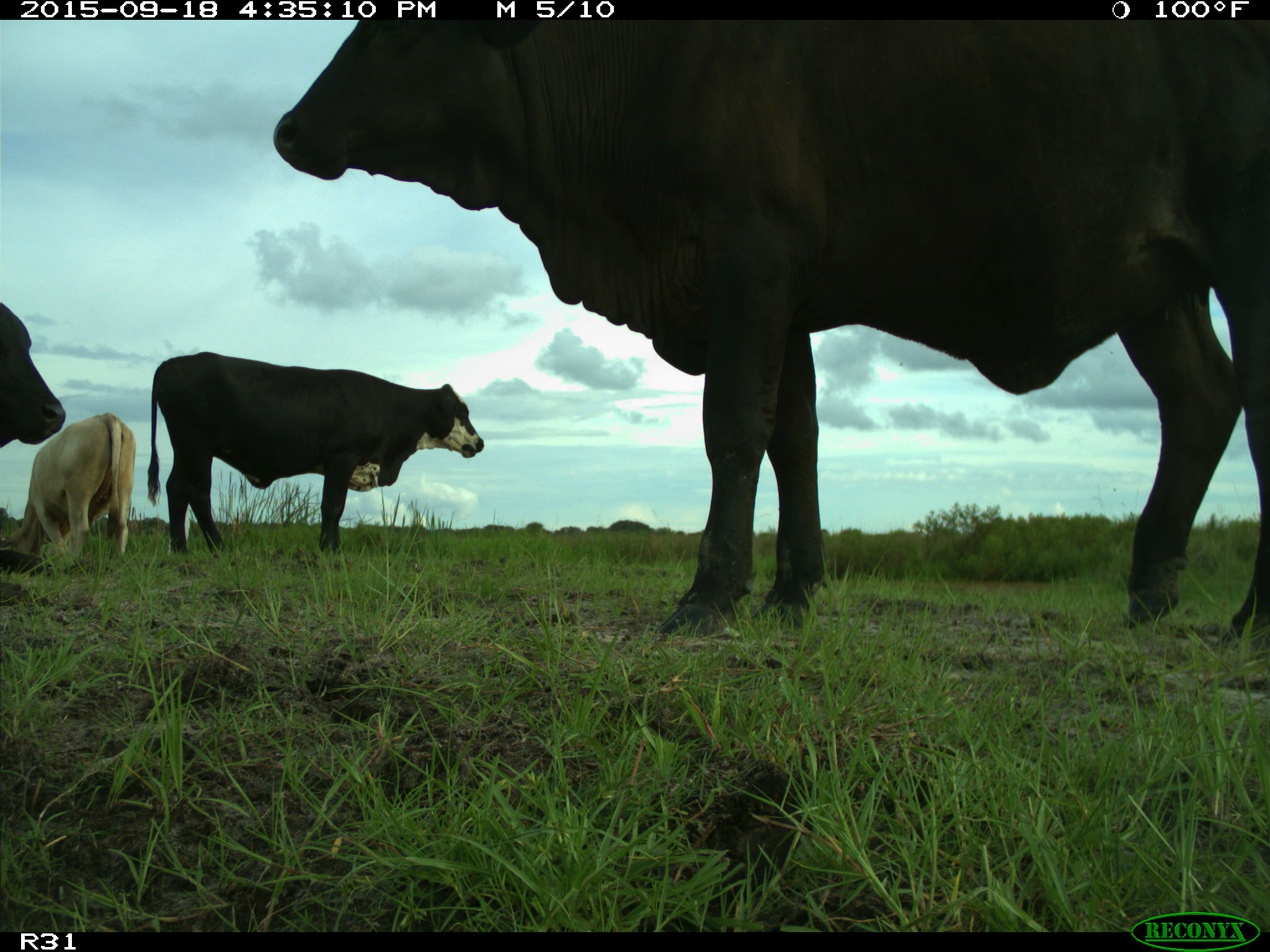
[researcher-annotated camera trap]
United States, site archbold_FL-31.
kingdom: Animalia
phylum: Chordata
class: Mammalia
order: Artiodactyla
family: Bovidae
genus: Bos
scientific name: Bos taurus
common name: domestic cow